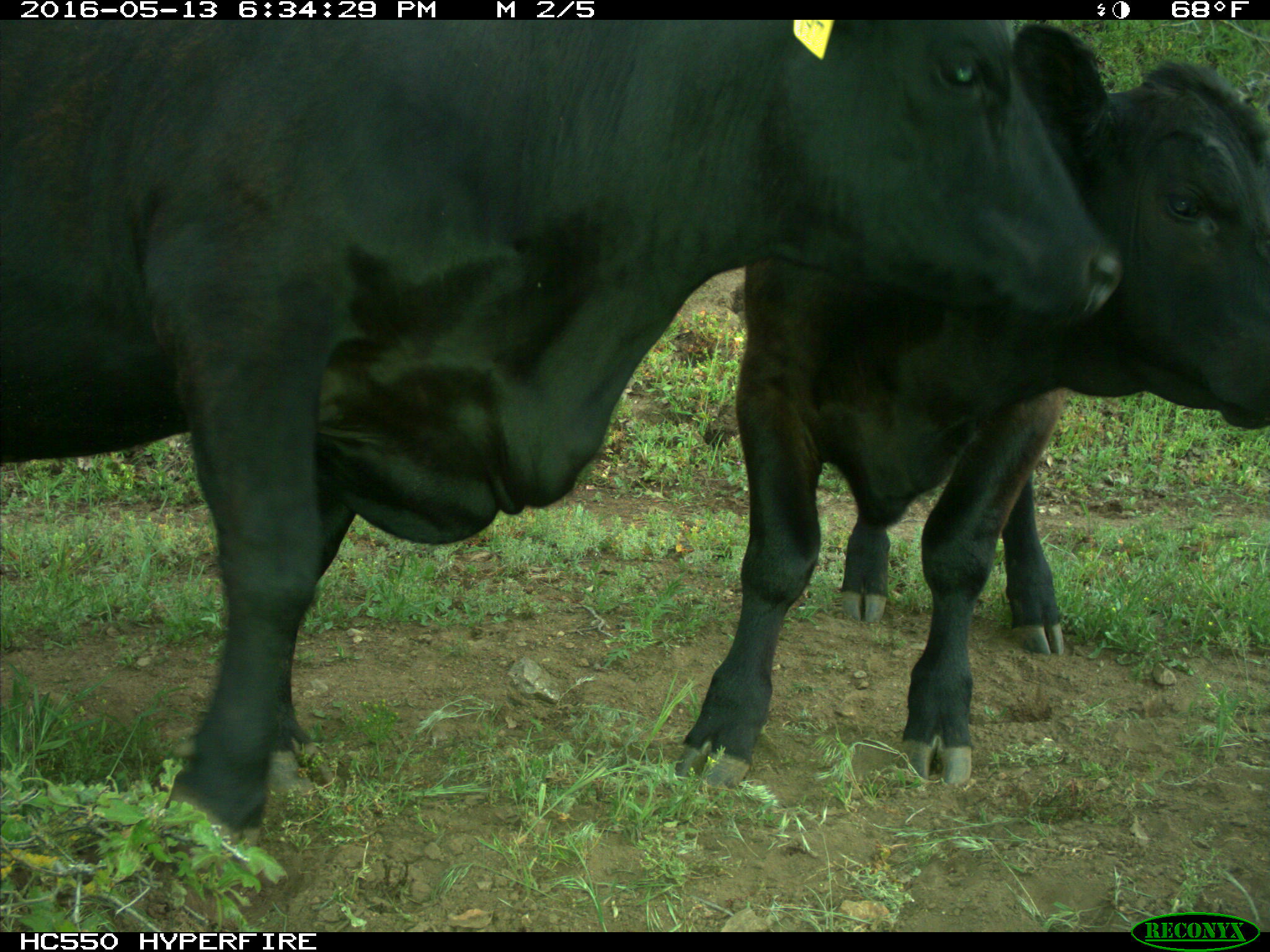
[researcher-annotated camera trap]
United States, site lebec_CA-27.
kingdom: Animalia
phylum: Chordata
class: Mammalia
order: Artiodactyla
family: Bovidae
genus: Bos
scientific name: Bos taurus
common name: domestic cow